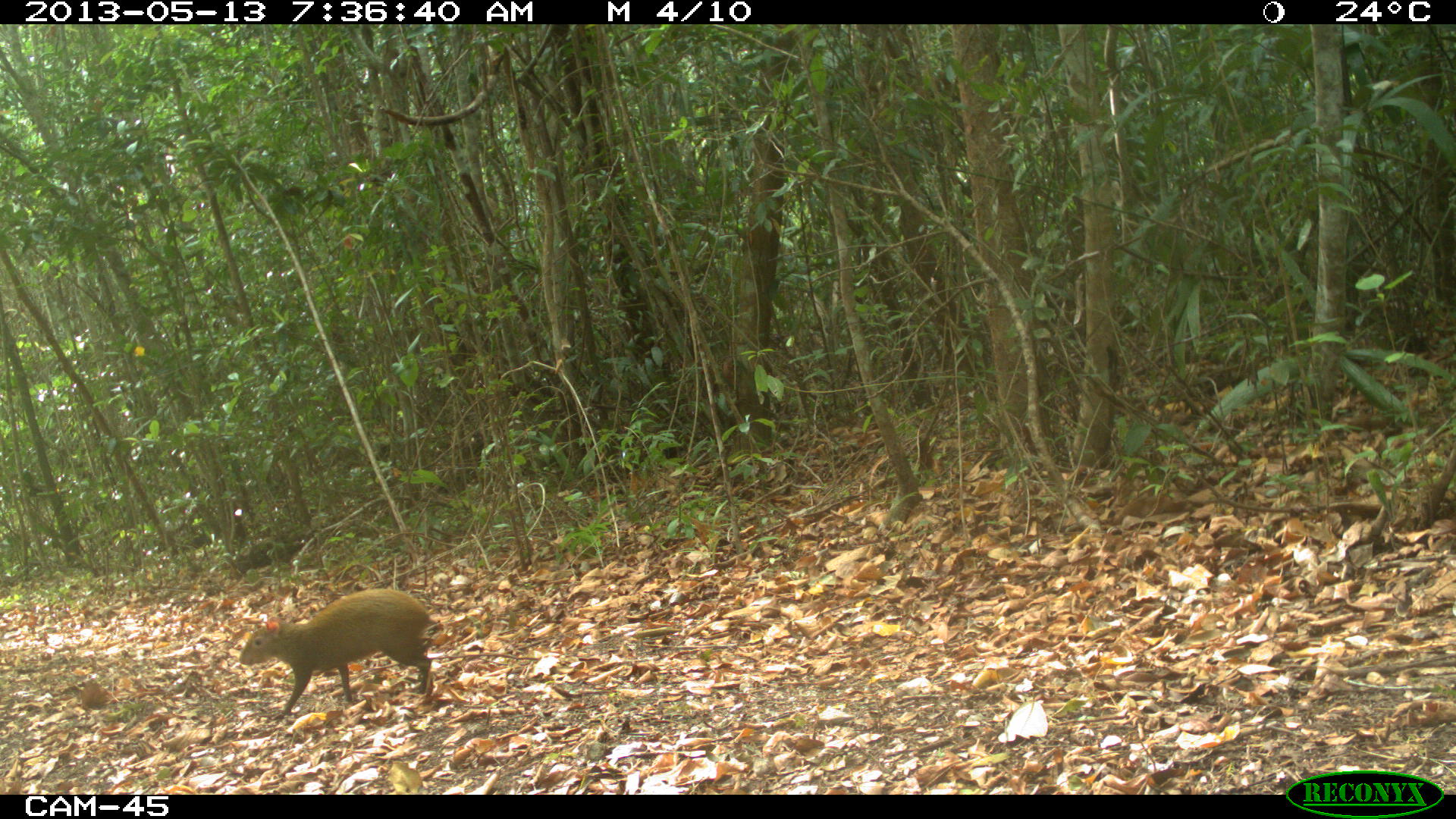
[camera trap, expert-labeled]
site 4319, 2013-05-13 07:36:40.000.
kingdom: Animalia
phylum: Chordata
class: Mammalia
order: Rodentia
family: Dasyproctidae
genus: Dasyprocta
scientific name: Dasyprocta punctata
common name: central american agouti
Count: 1.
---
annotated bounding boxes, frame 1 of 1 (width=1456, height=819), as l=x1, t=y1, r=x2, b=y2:
dasyprocta punctata: l=237, t=586, r=432, b=716